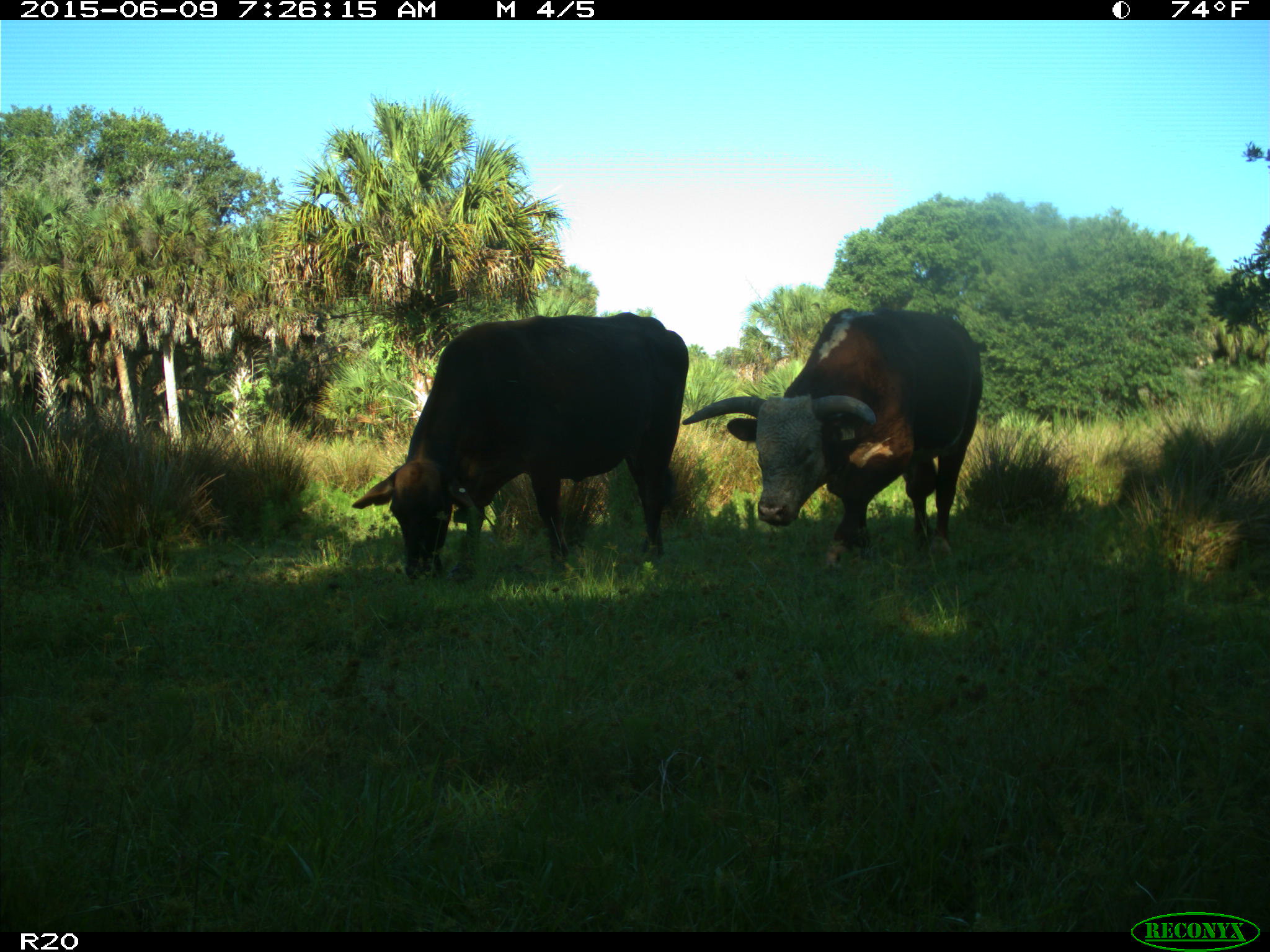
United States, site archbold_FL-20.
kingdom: Animalia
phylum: Chordata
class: Mammalia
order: Artiodactyla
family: Bovidae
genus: Bos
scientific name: Bos taurus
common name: domestic cow